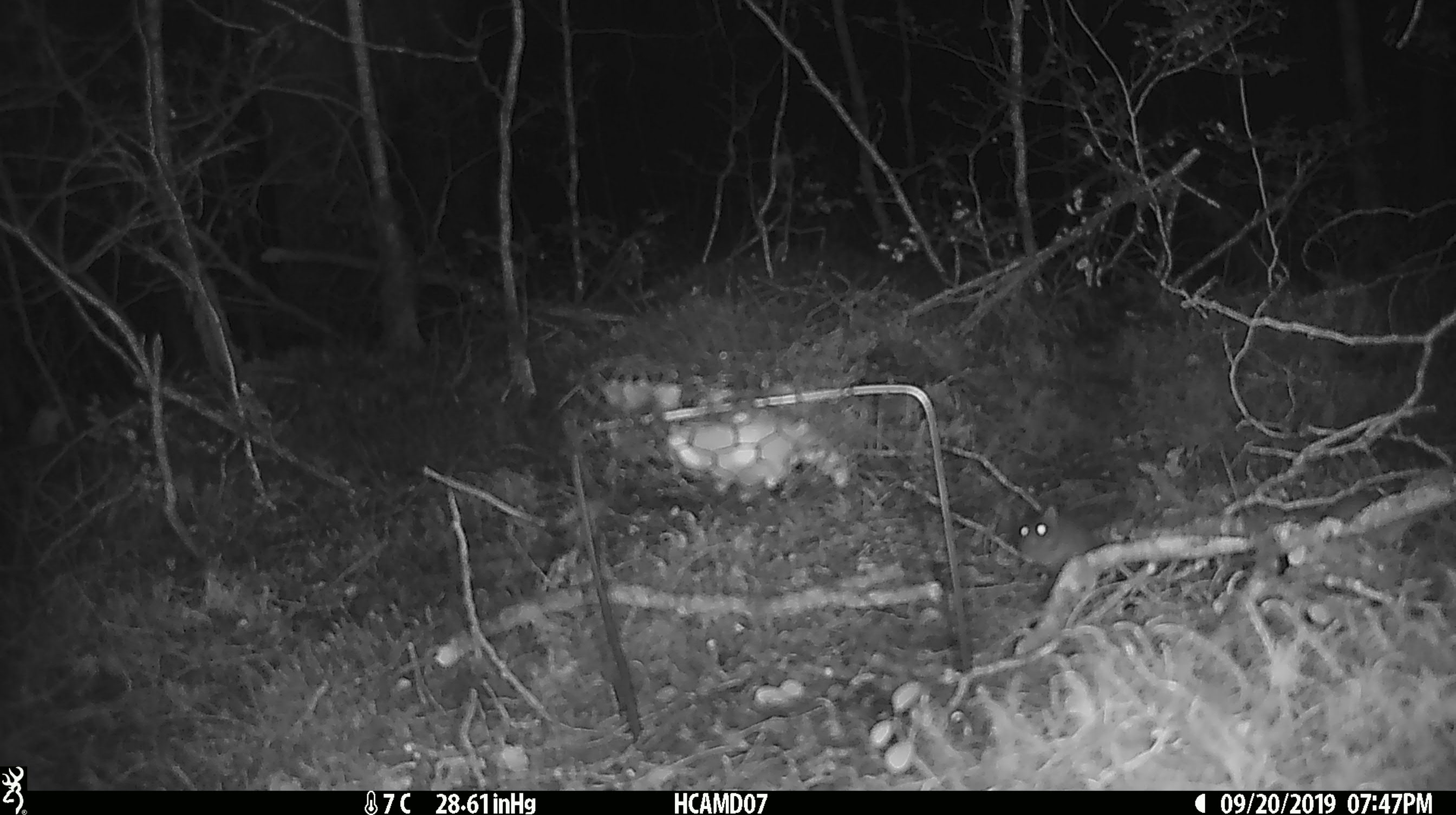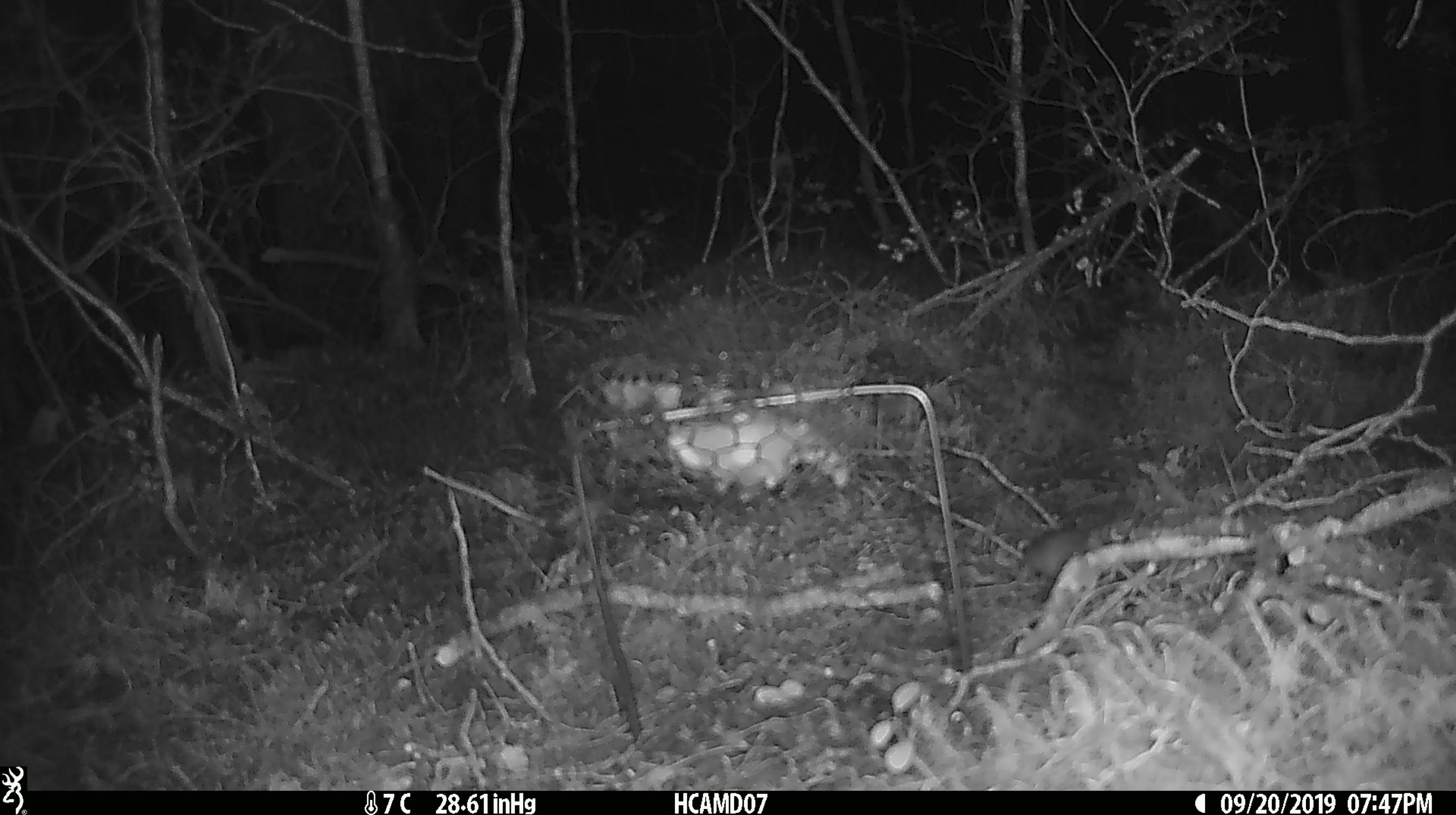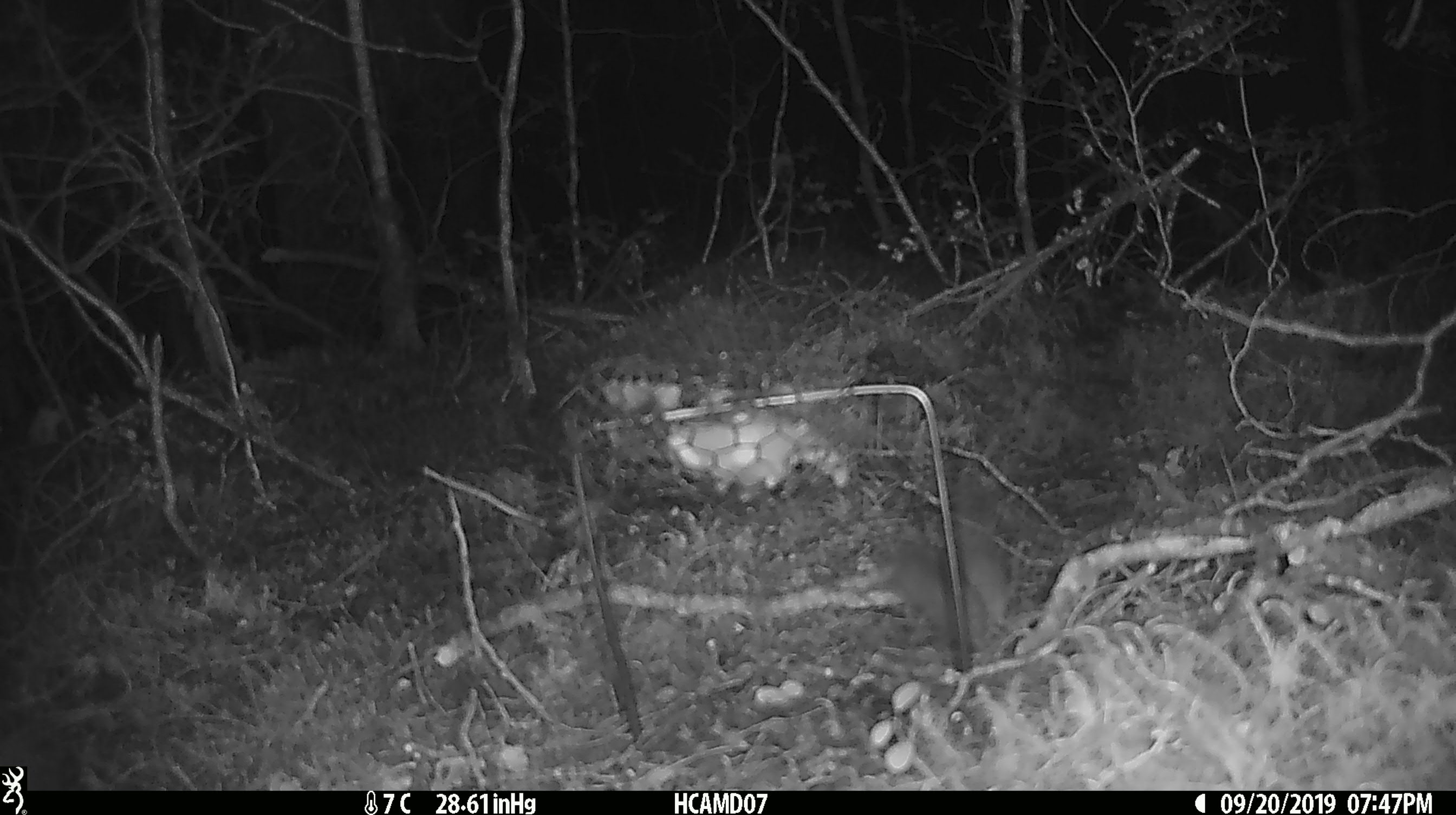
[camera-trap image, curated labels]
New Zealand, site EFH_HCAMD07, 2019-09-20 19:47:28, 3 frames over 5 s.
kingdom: Animalia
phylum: Chordata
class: Mammalia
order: Rodentia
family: Muridae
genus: Mus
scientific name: Mus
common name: mouse